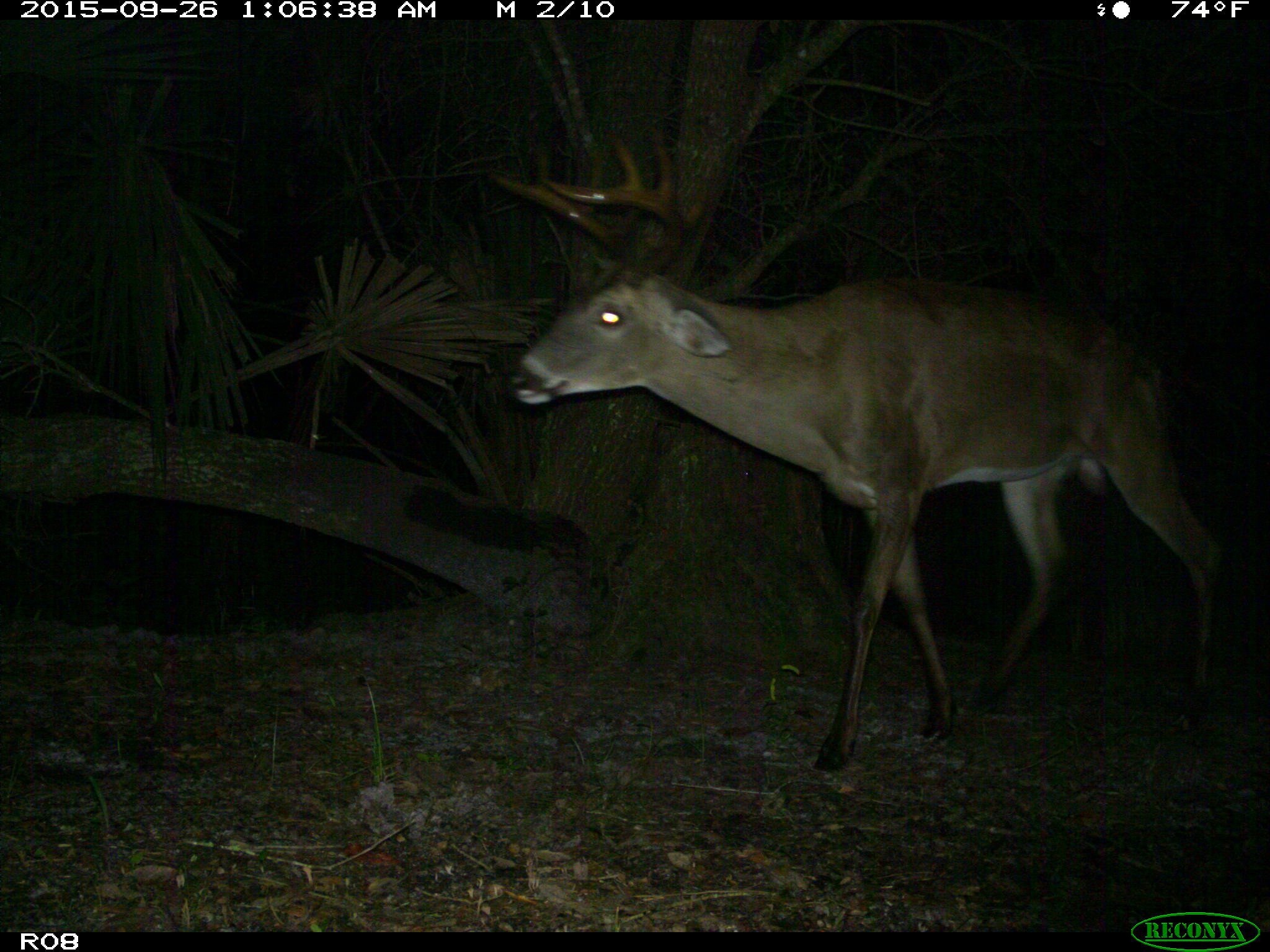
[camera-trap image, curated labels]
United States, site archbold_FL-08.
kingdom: Animalia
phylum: Chordata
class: Mammalia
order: Artiodactyla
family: Cervidae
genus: Odocoileus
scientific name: Odocoileus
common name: deer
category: unidentified deer